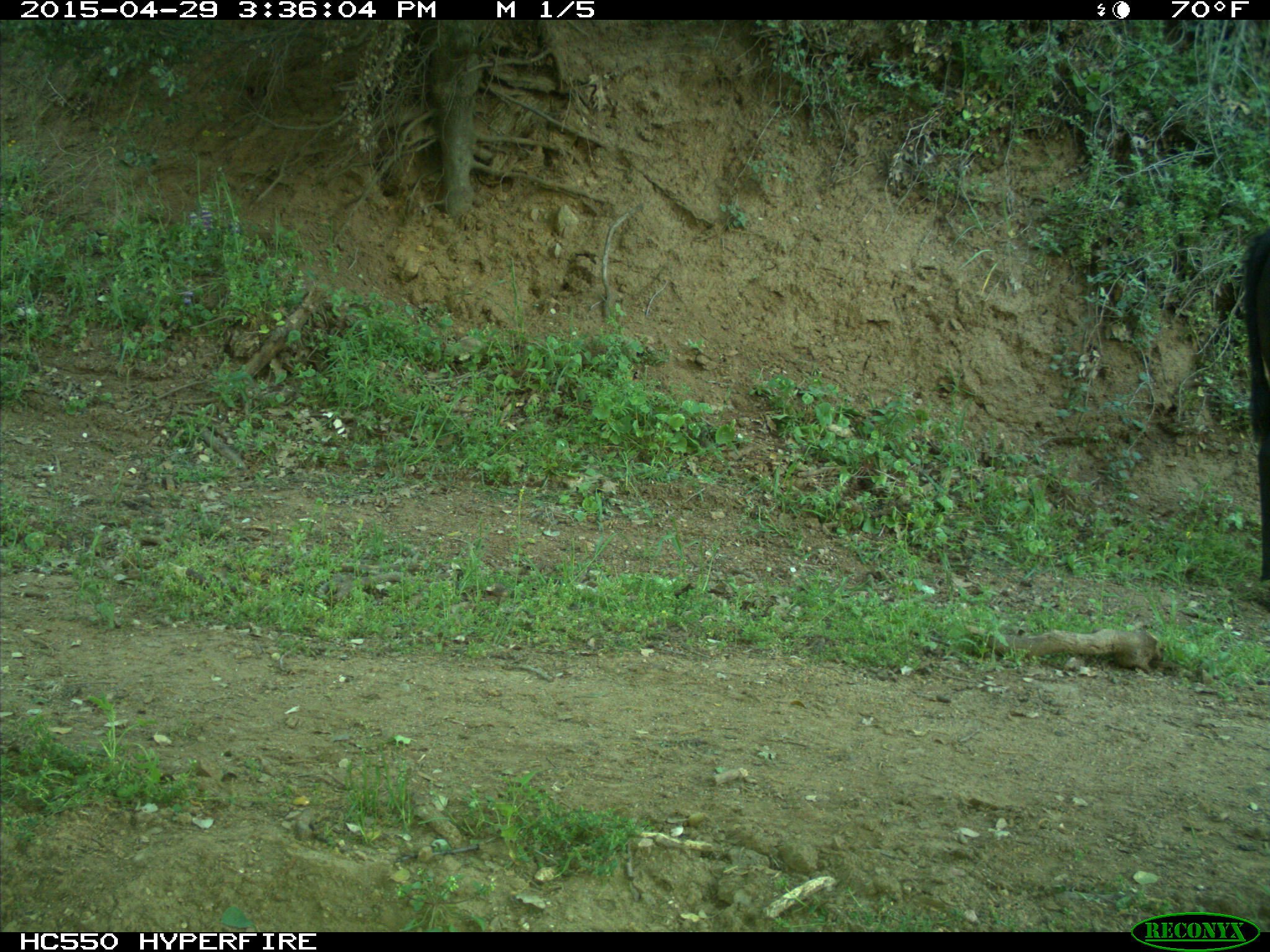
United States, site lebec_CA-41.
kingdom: Animalia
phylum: Chordata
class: Mammalia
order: Artiodactyla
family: Bovidae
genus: Bos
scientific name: Bos taurus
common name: domestic cow